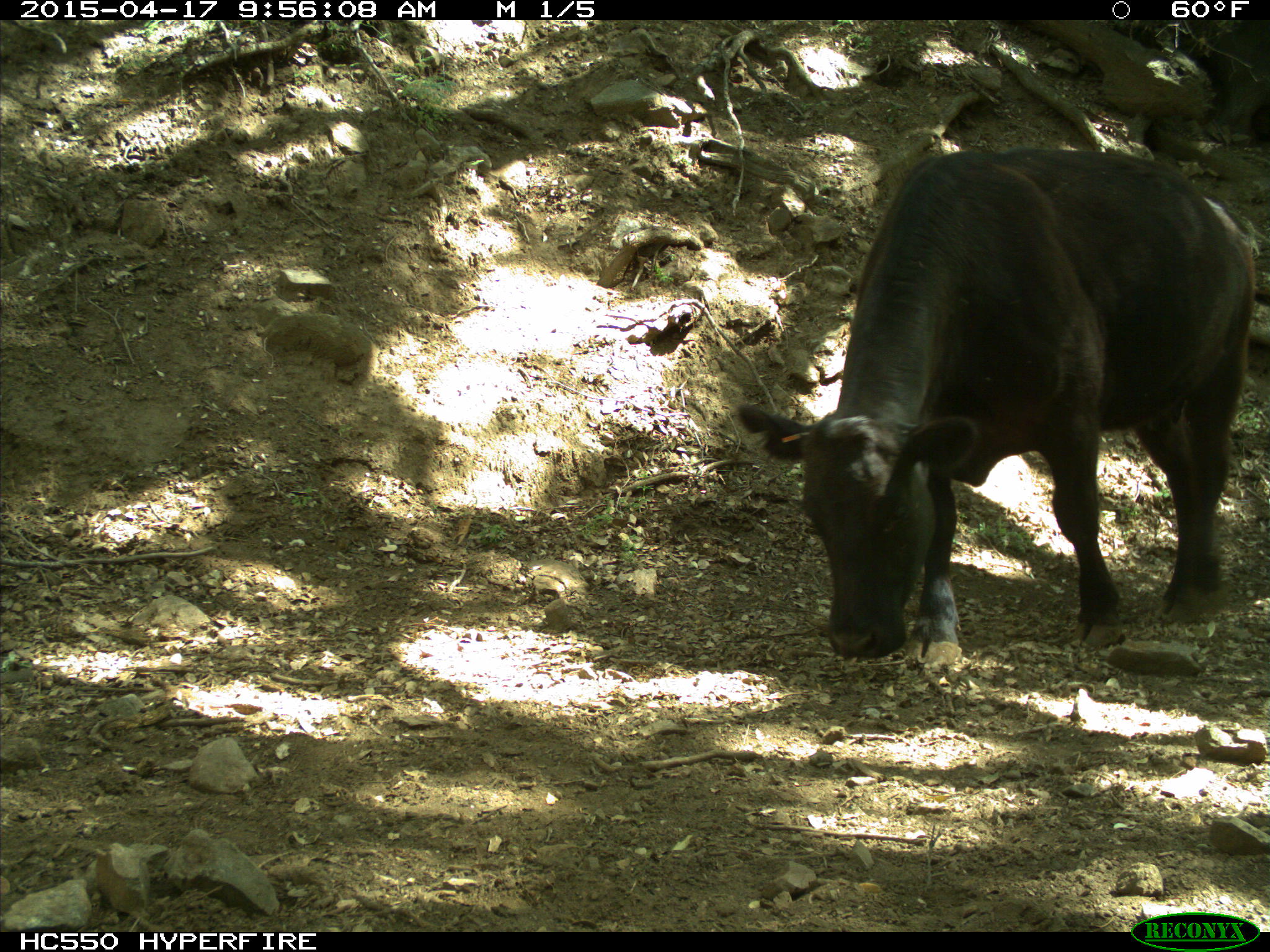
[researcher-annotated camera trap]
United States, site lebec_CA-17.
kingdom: Animalia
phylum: Chordata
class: Mammalia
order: Artiodactyla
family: Bovidae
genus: Bos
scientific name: Bos taurus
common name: domestic cow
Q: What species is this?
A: Bos taurus (domestic cow).